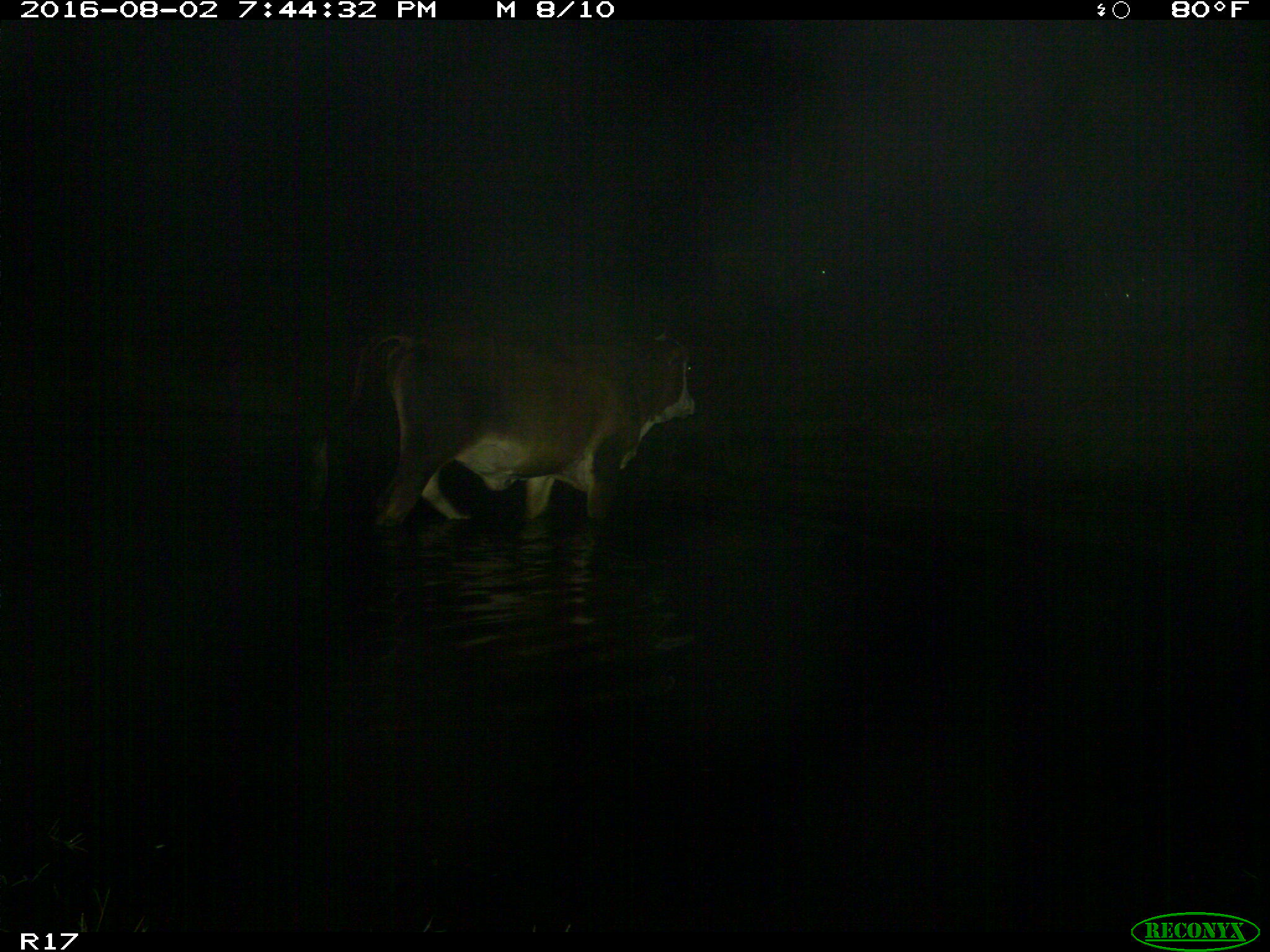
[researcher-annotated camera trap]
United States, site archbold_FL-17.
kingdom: Animalia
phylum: Chordata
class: Mammalia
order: Artiodactyla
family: Bovidae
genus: Bos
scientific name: Bos taurus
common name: domestic cow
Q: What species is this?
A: Bos taurus (domestic cow).